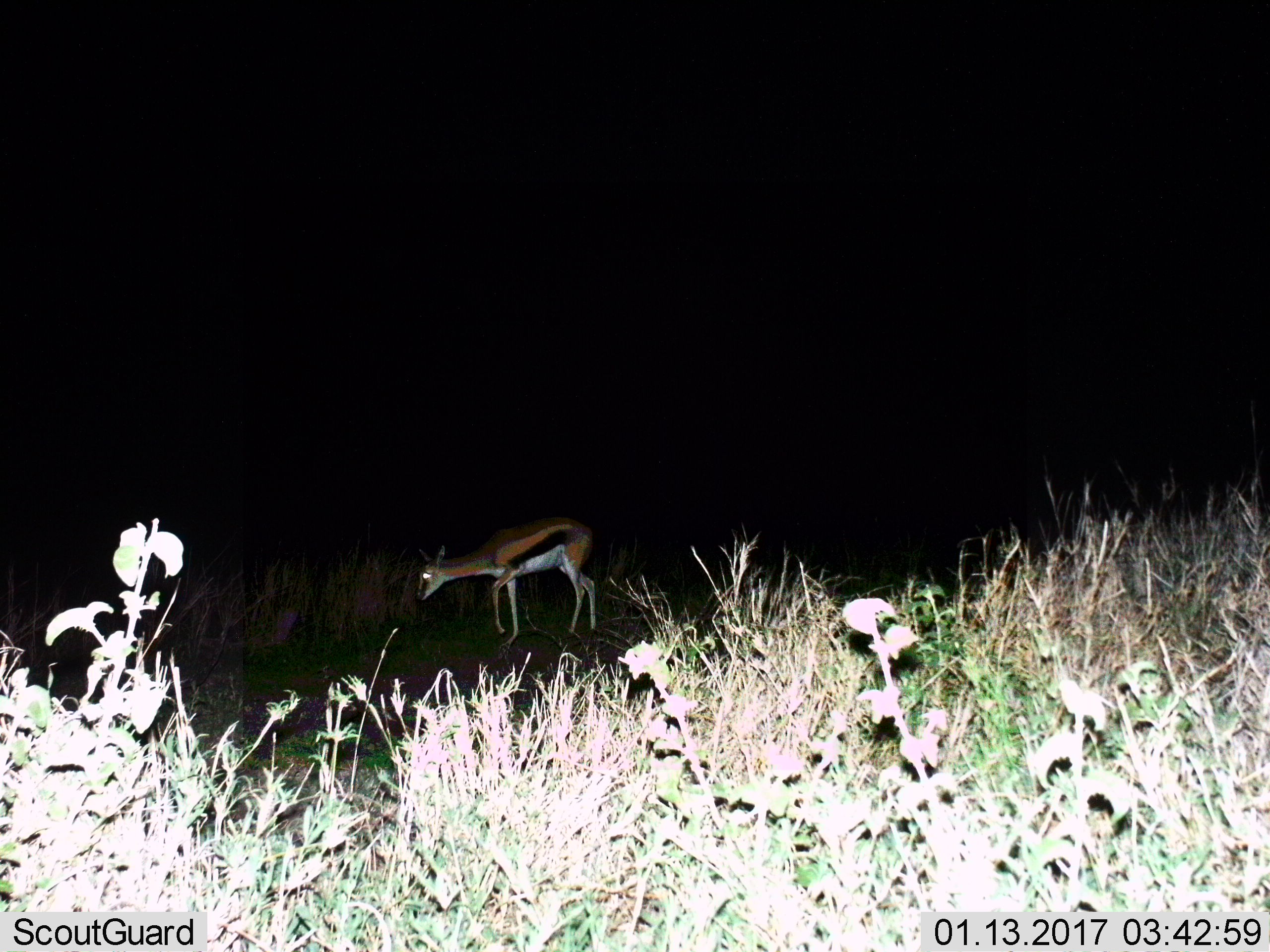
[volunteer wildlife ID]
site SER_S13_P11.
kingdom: Animalia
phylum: Chordata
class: Mammalia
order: Artiodactyla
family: Bovidae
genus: Eudorcas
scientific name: Eudorcas thomsonii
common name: thomson's gazelle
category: gazellethomsons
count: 1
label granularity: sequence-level